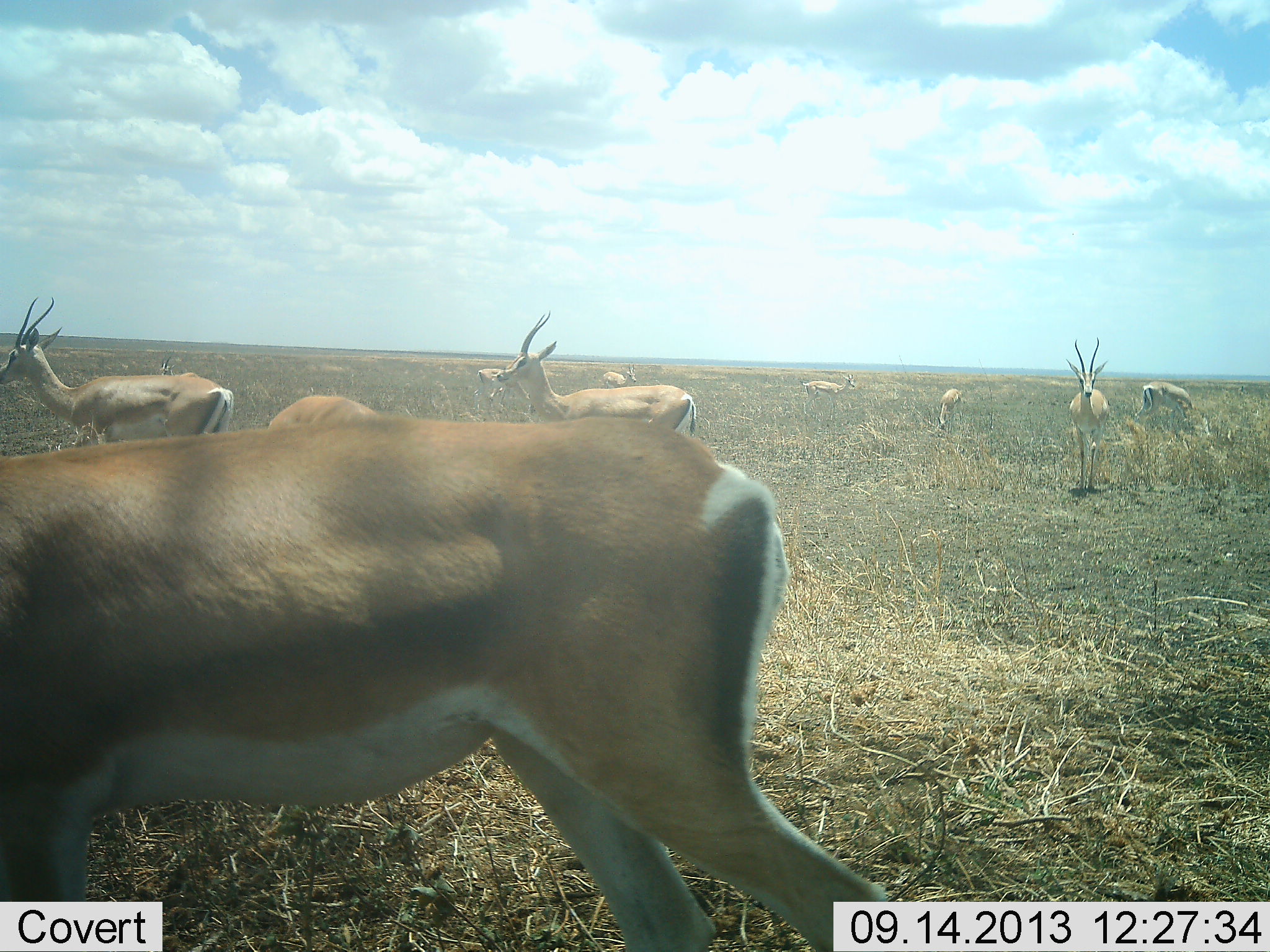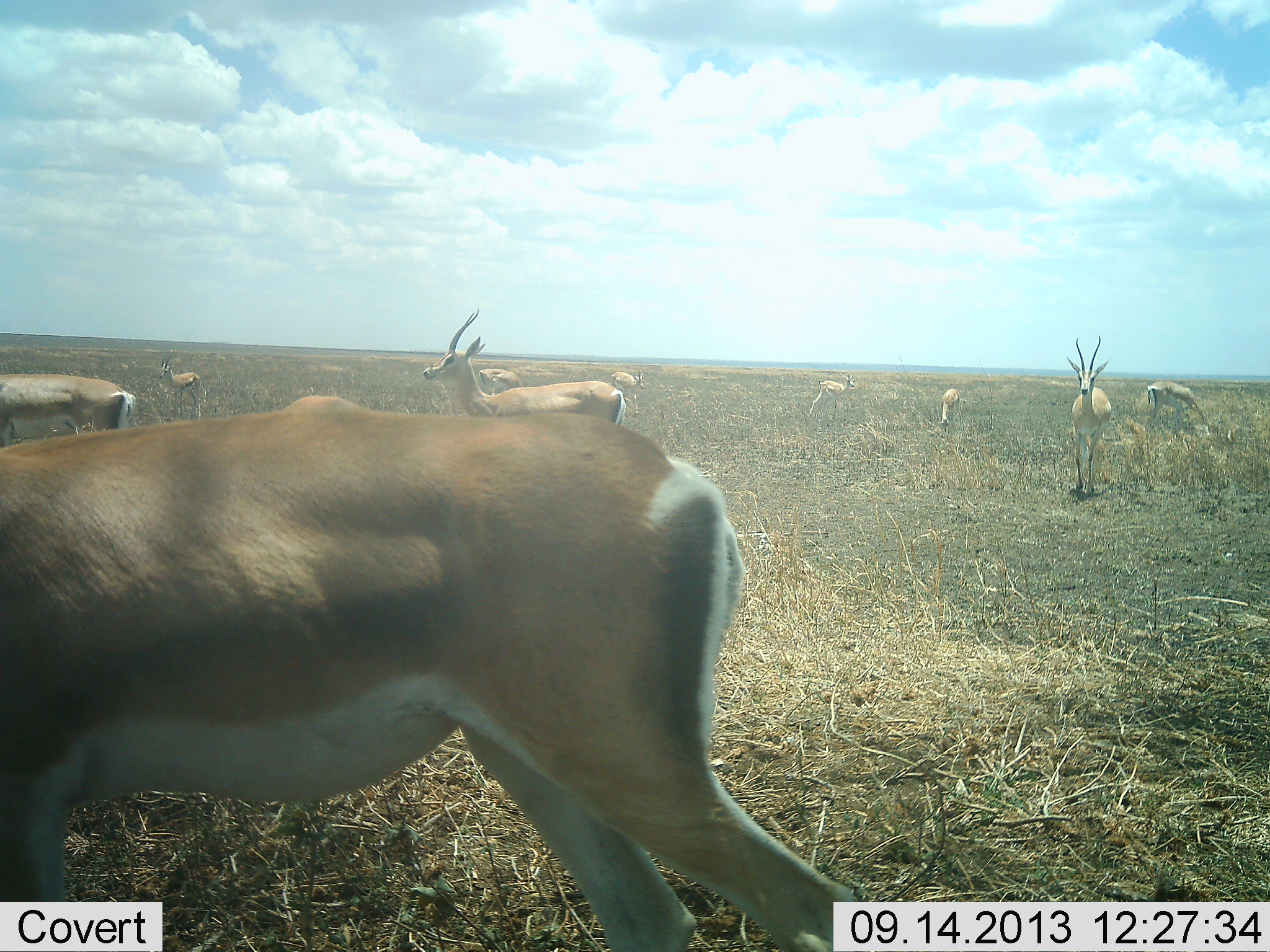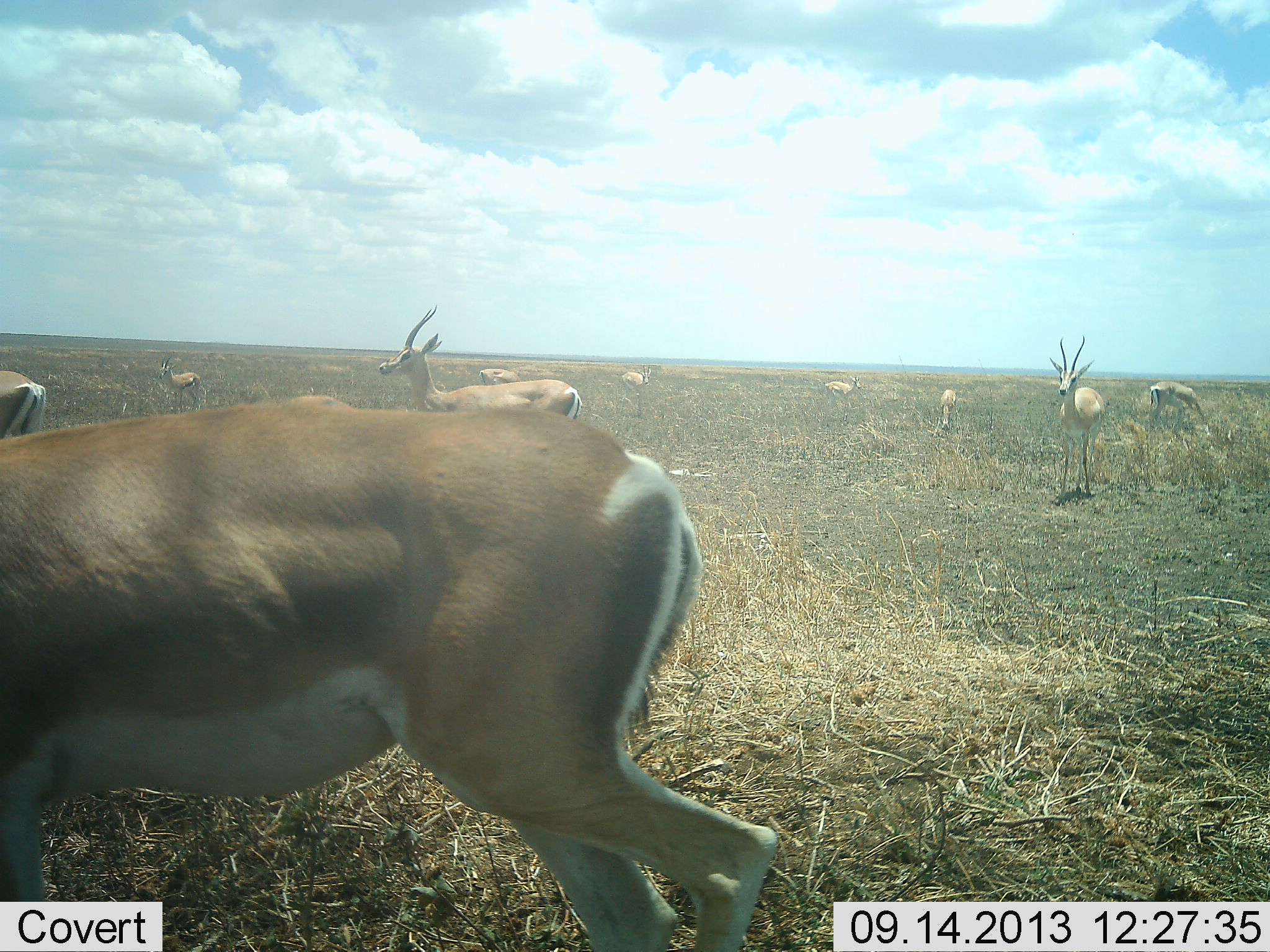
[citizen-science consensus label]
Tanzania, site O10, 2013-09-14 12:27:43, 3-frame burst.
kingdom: Animalia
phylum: Chordata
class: Mammalia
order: Artiodactyla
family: Bovidae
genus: Nanger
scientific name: Nanger granti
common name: grant's gazelle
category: gazellegrants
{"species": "gazellegrants (grant's gazelle) (Nanger granti)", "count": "10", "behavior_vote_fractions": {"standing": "69%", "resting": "8%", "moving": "62%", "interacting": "0%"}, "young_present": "0%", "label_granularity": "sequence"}